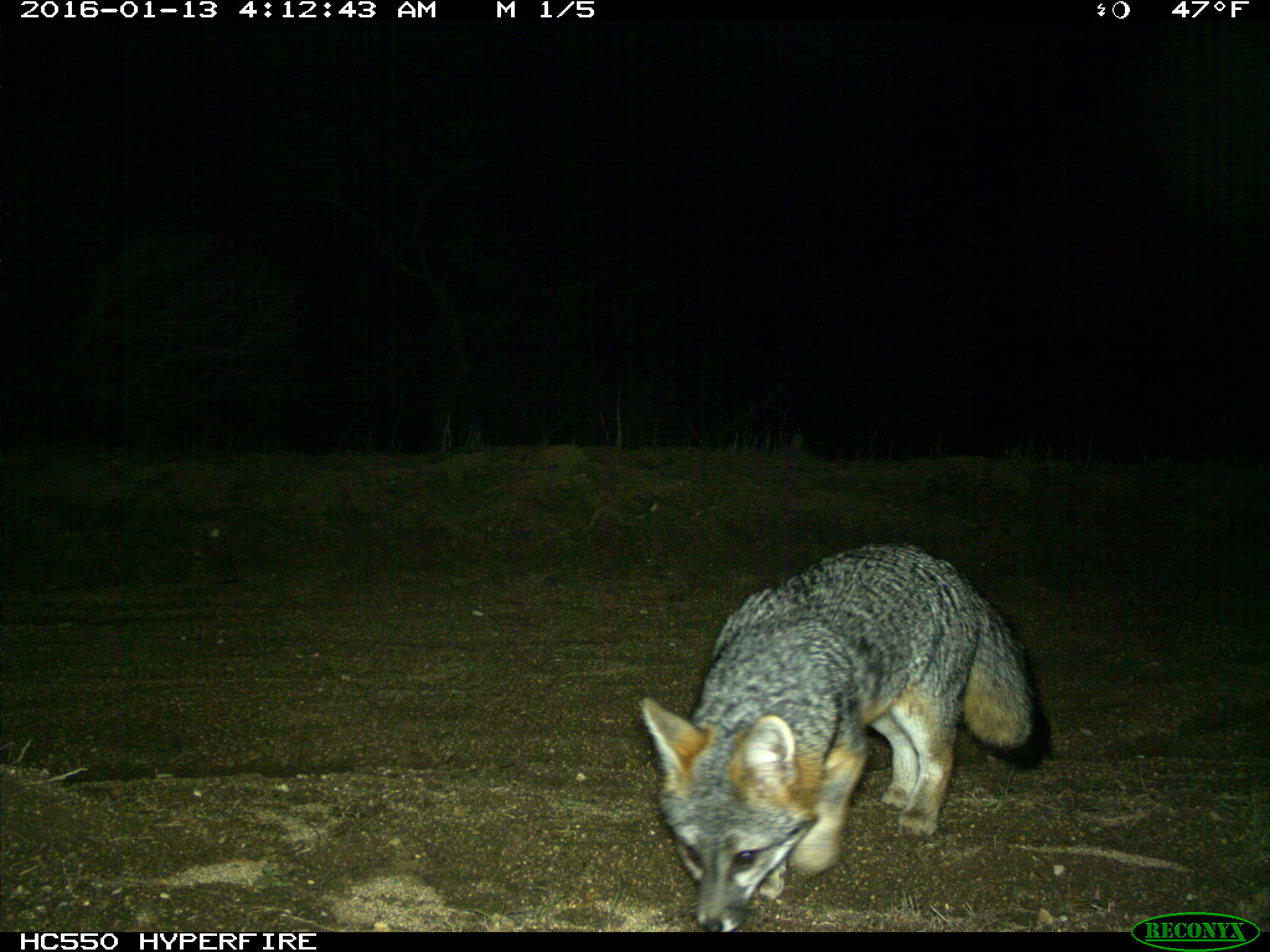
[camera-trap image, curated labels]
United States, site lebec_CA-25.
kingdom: Animalia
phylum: Chordata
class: Mammalia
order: Carnivora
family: Canidae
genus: Urocyon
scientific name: Urocyon cinereoargenteus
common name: gray fox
Urocyon cinereoargenteus (gray fox).